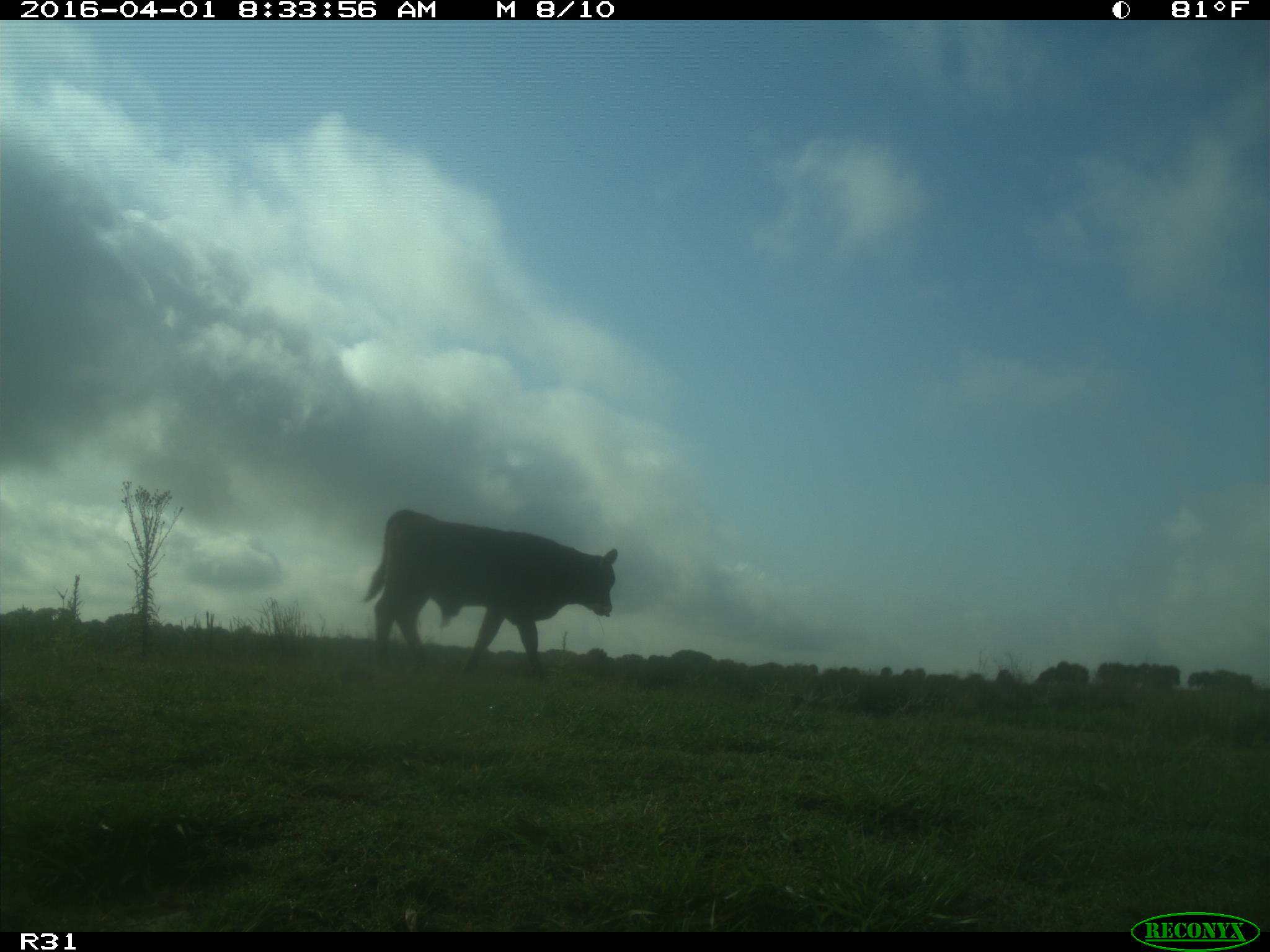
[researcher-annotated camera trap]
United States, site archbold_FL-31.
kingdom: Animalia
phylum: Chordata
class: Mammalia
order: Artiodactyla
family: Bovidae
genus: Bos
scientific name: Bos taurus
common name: domestic cow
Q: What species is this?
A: Bos taurus (domestic cow).